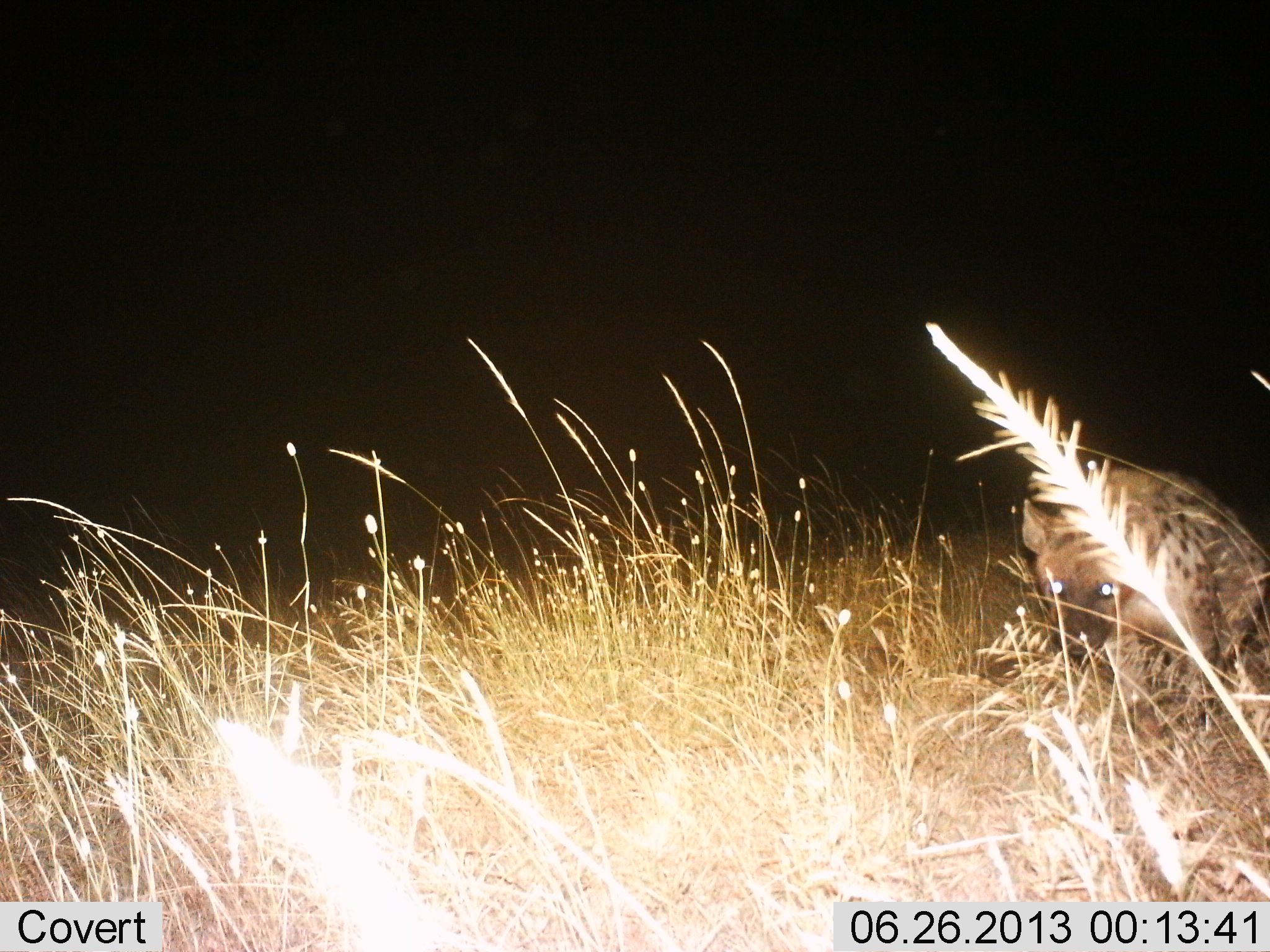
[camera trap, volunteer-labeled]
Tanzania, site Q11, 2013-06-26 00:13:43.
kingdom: Animalia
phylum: Chordata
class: Mammalia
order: Carnivora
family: Hyaenidae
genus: Crocuta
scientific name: Crocuta crocuta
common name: spotted hyena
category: hyenaspotted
Hyenaspotted (spotted hyena) (Crocuta crocuta), count 1. Behavior (volunteer vote fractions): standing 62%, resting 7%, moving 28%, interacting 7%. Young present (vote fraction): 0%. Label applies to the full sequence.